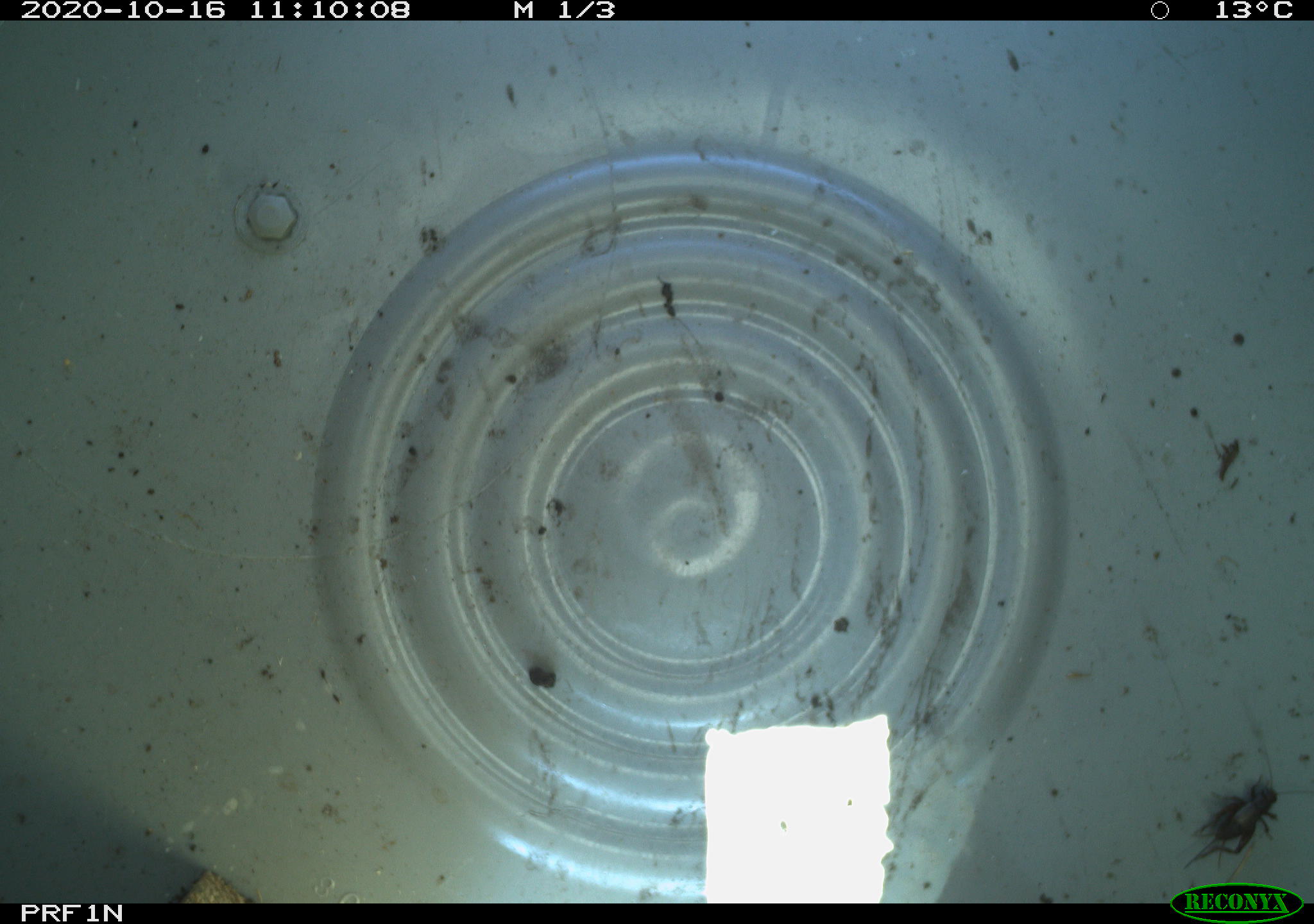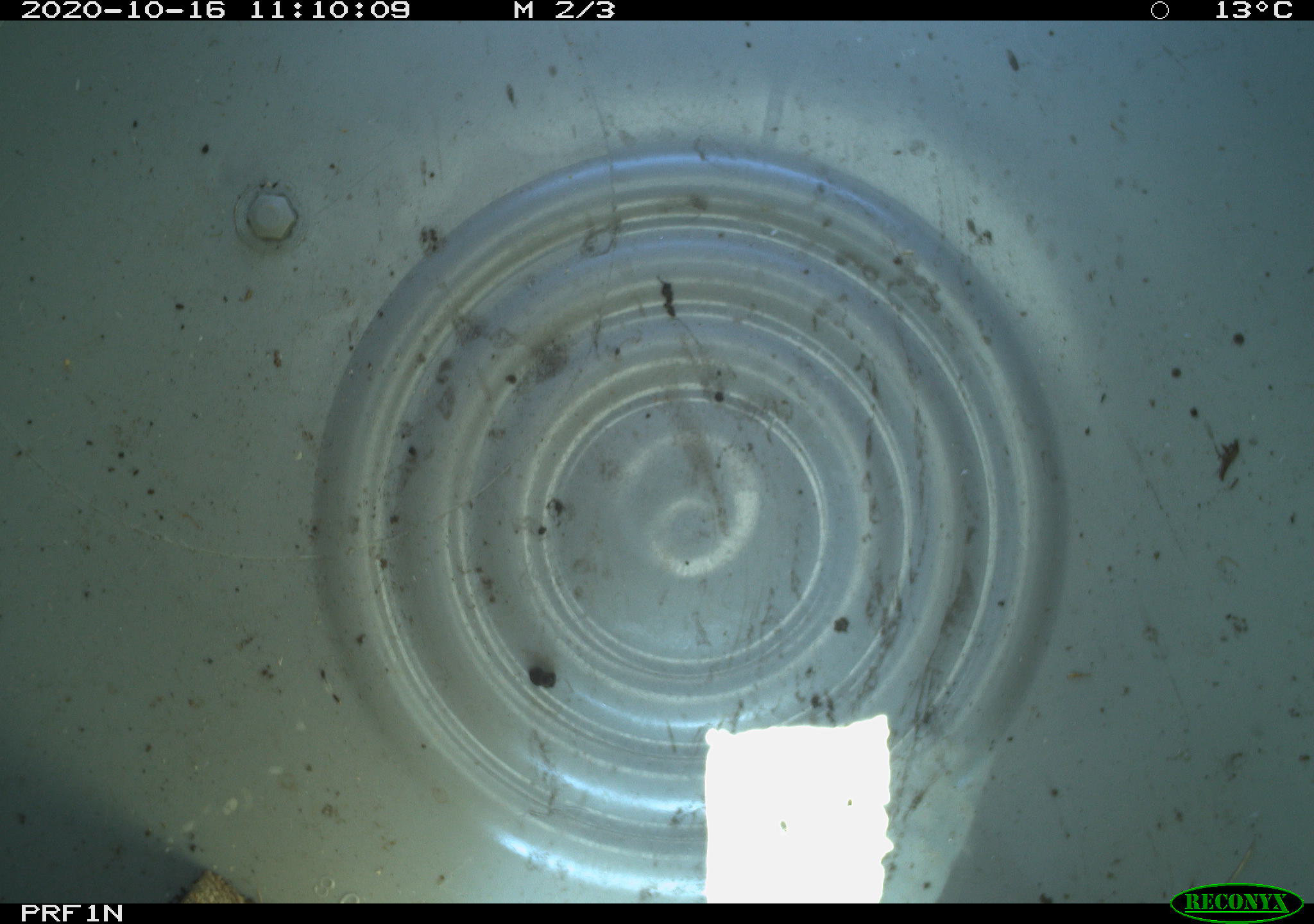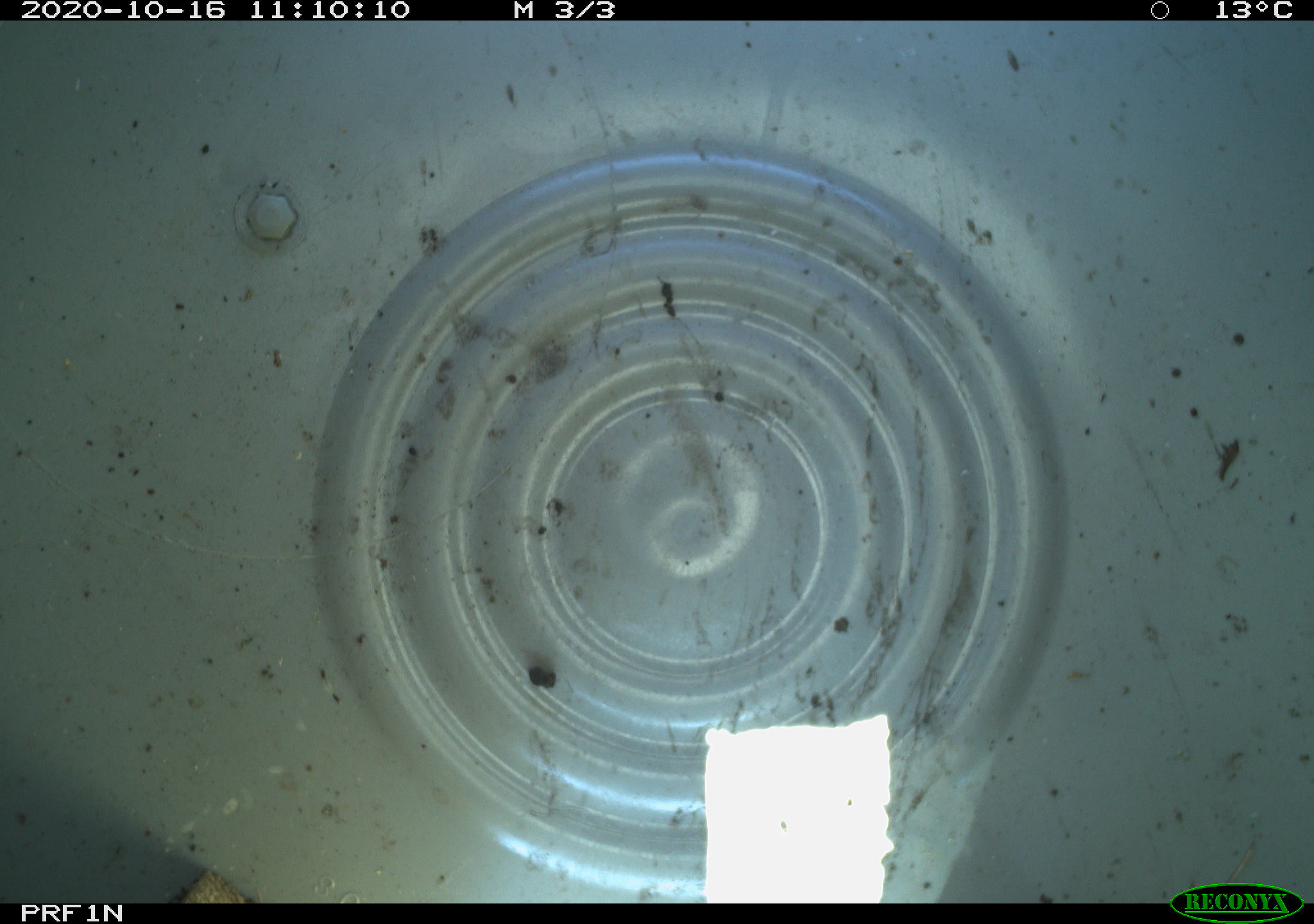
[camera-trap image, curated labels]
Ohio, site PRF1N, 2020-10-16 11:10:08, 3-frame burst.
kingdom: Animalia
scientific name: Animalia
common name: animal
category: invertebrate